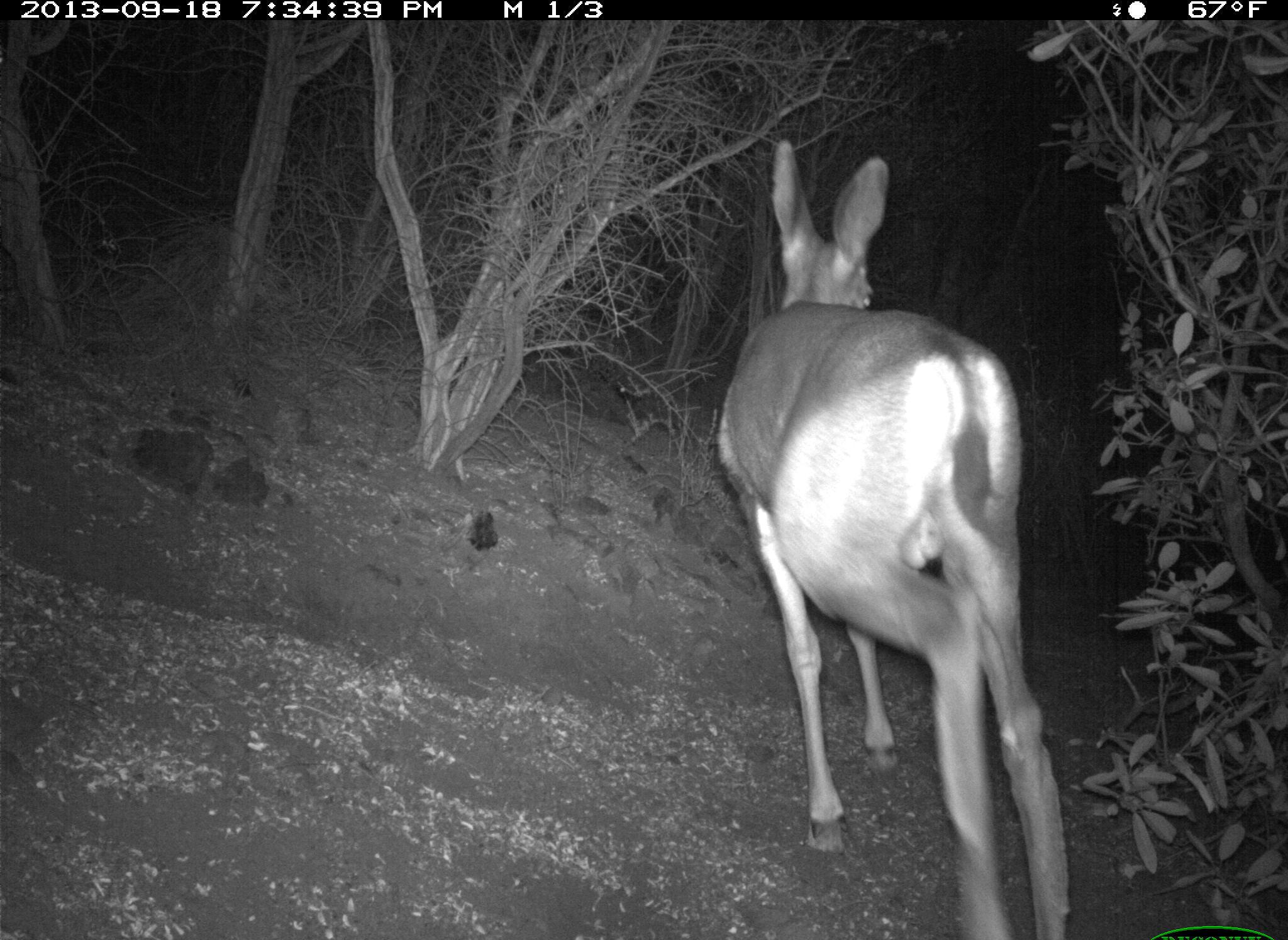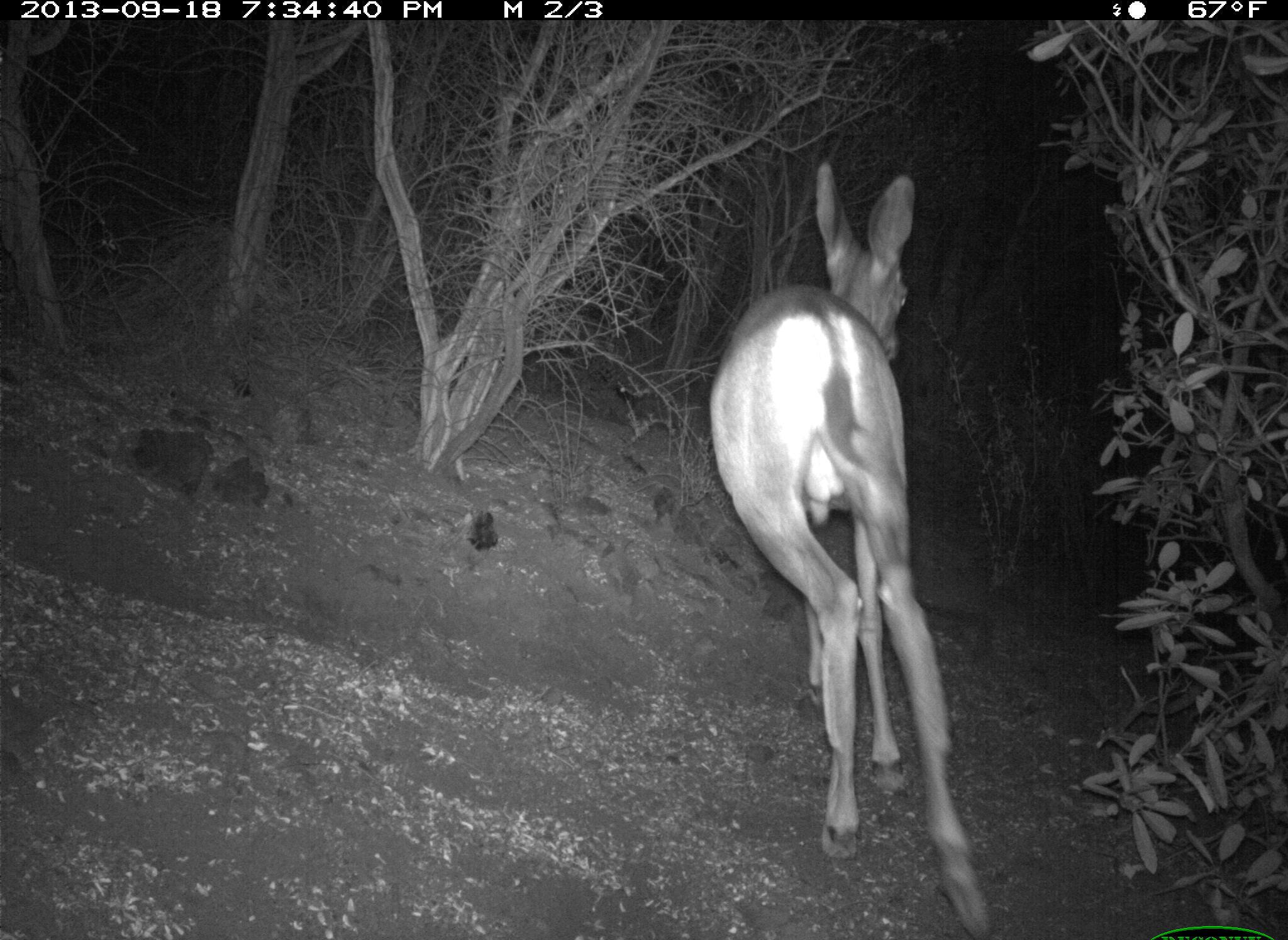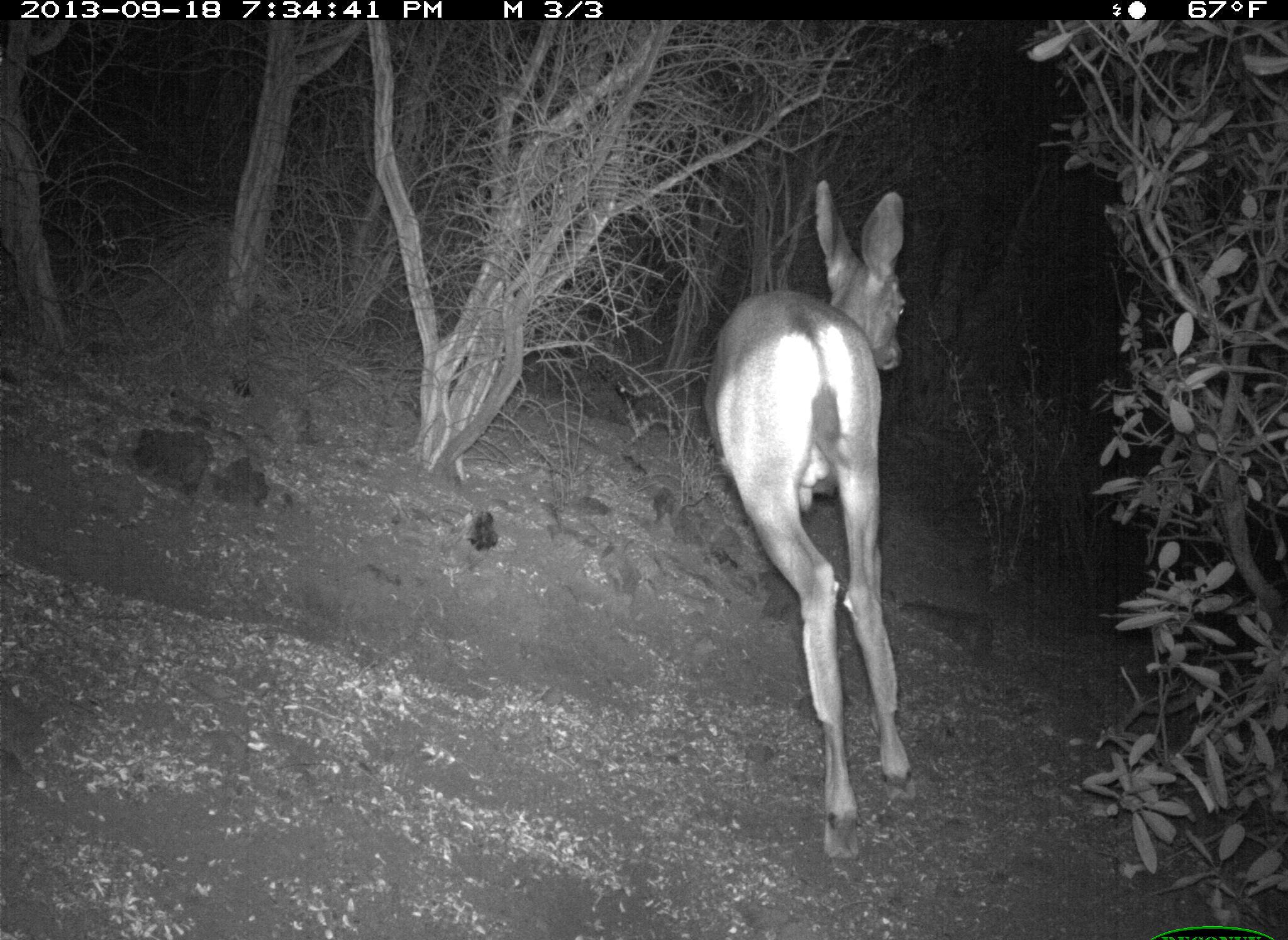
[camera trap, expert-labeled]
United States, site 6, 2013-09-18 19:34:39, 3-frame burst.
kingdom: Animalia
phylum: Chordata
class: Mammalia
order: Artiodactyla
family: Cervidae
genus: Odocoileus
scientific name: Odocoileus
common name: deer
Deer (Odocoileus).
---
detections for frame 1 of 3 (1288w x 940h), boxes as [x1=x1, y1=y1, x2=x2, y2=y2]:
deer: [x1=716, y1=138, x2=1070, y2=940]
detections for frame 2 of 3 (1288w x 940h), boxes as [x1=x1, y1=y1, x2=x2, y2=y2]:
deer: [x1=711, y1=159, x2=996, y2=937]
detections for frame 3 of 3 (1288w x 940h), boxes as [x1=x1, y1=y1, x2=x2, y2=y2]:
deer: [x1=701, y1=179, x2=913, y2=868]